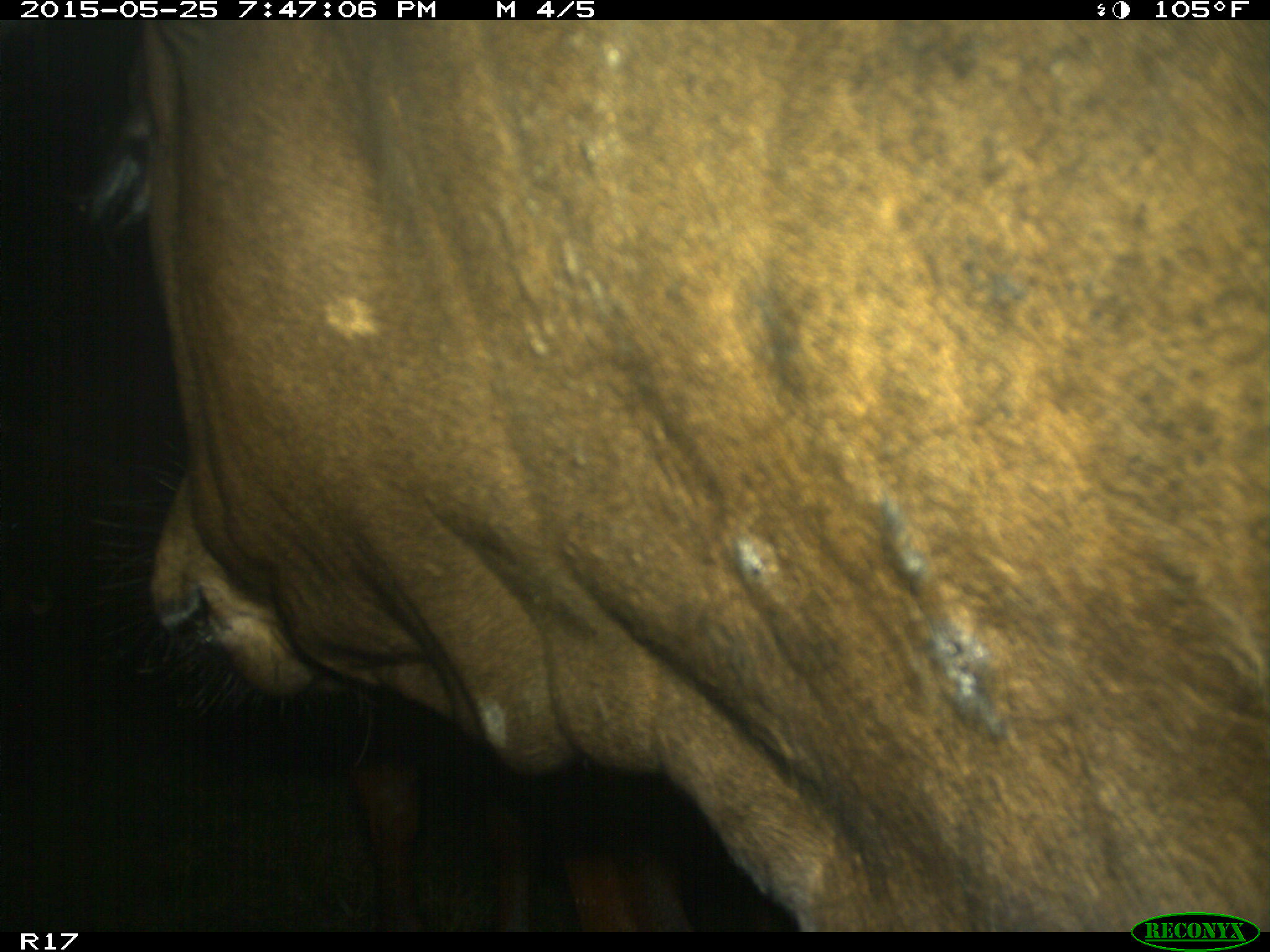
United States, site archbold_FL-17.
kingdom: Animalia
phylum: Chordata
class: Mammalia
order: Artiodactyla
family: Bovidae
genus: Bos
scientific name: Bos taurus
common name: domestic cow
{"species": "Bos taurus (domestic cow)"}